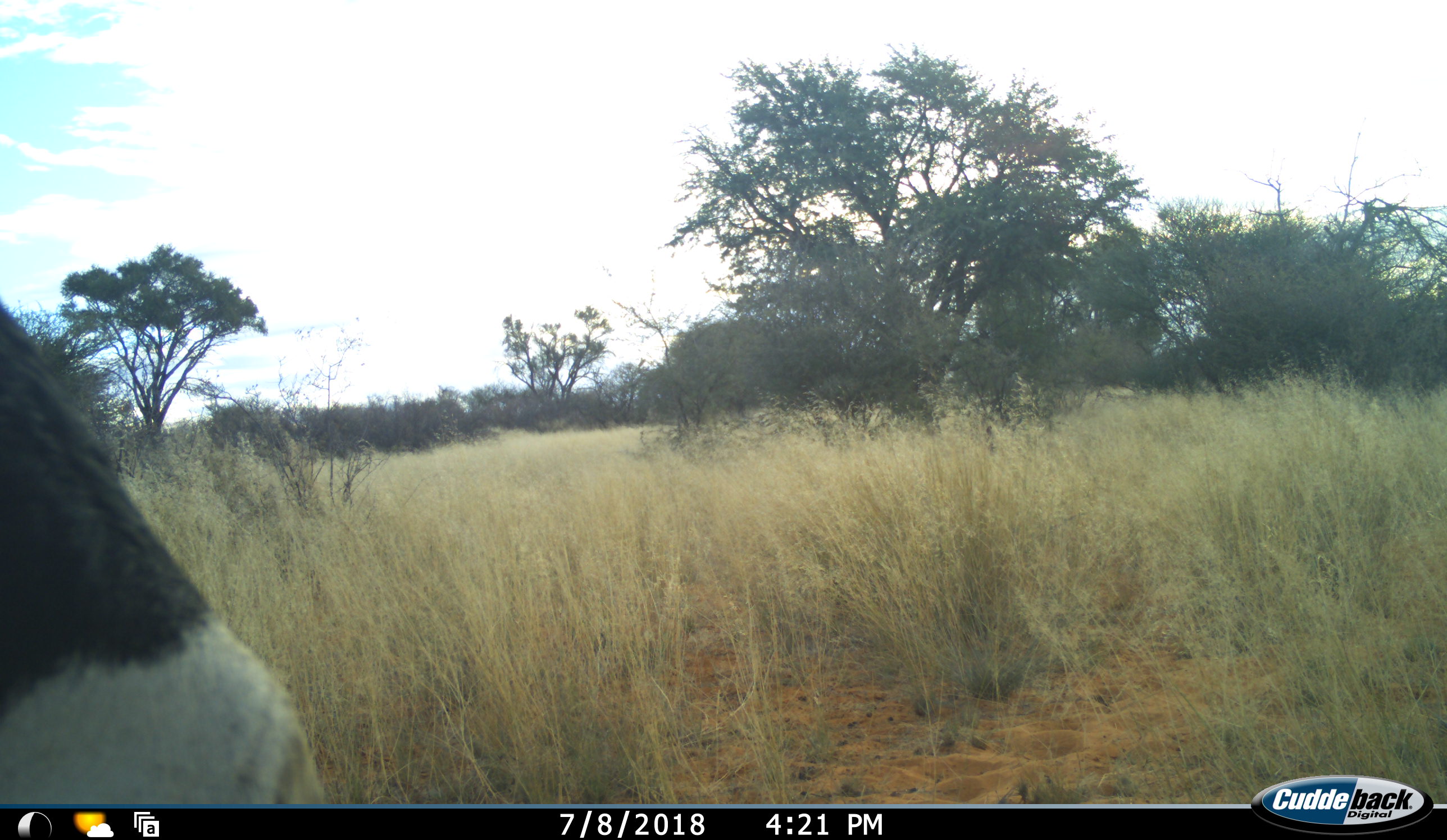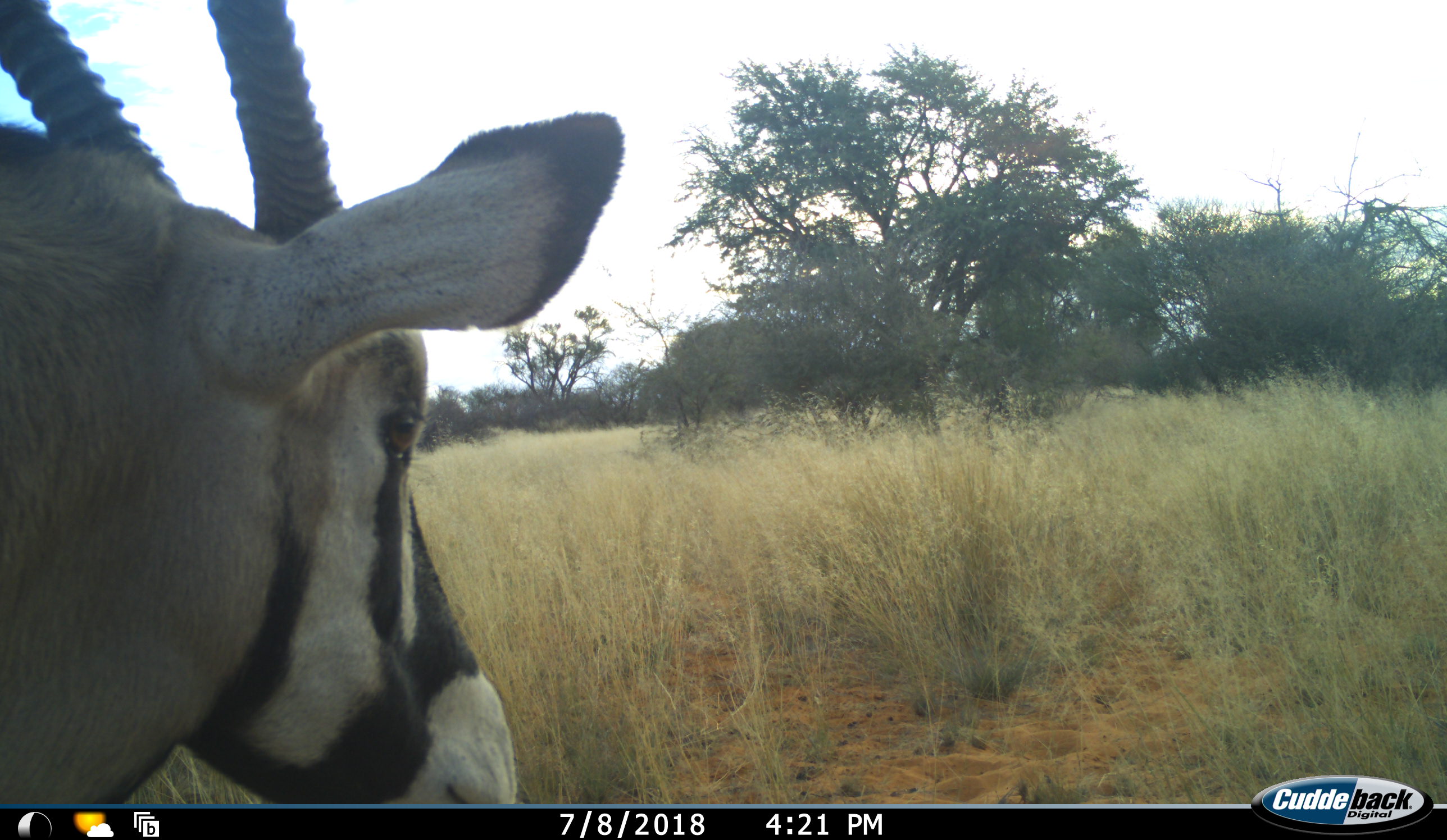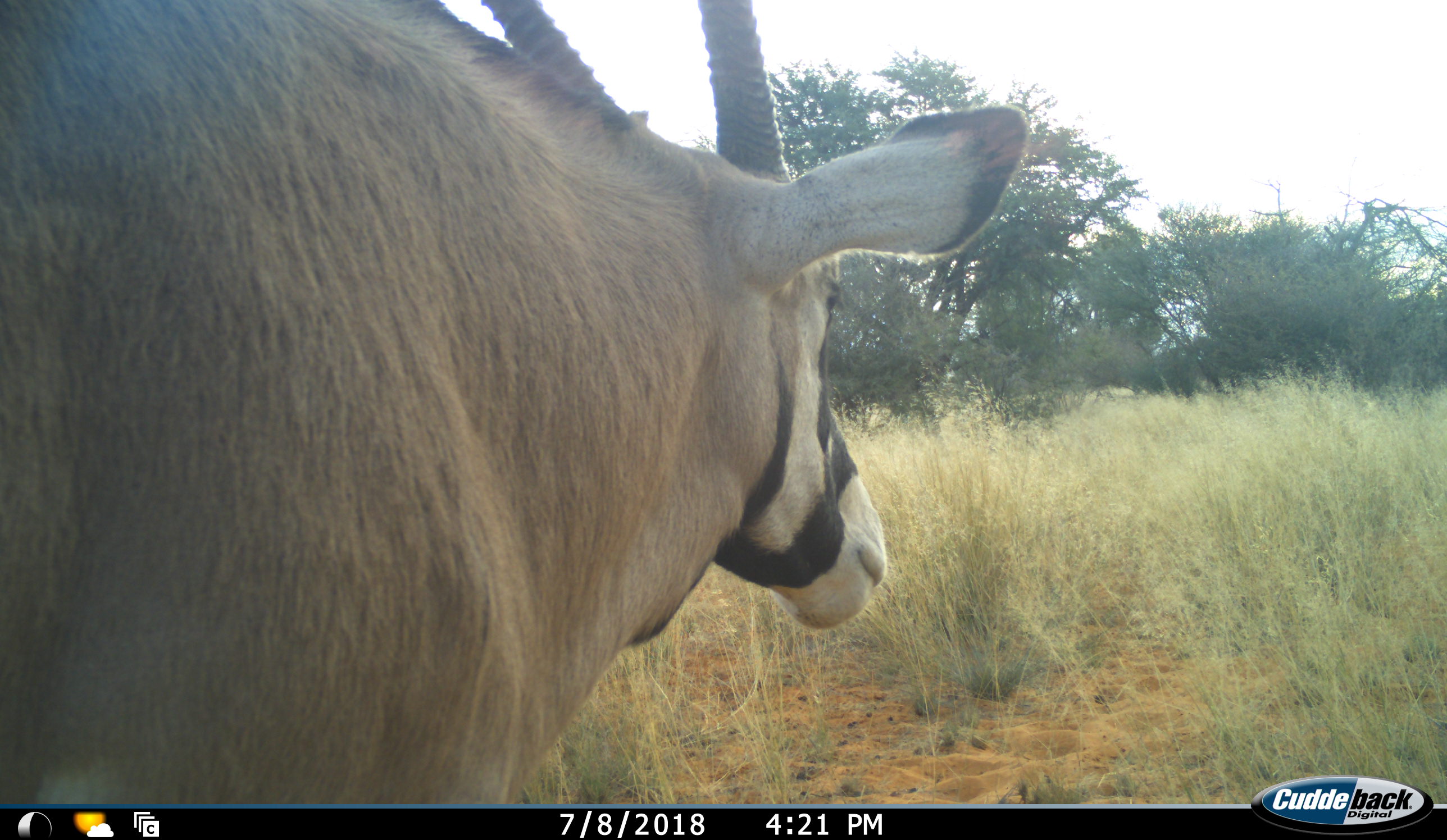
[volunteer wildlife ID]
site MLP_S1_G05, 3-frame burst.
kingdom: Animalia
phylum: Chordata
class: Mammalia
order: Artiodactyla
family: Bovidae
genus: Oryx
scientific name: Oryx gazella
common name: gemsbok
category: oryx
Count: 1.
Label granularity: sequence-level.